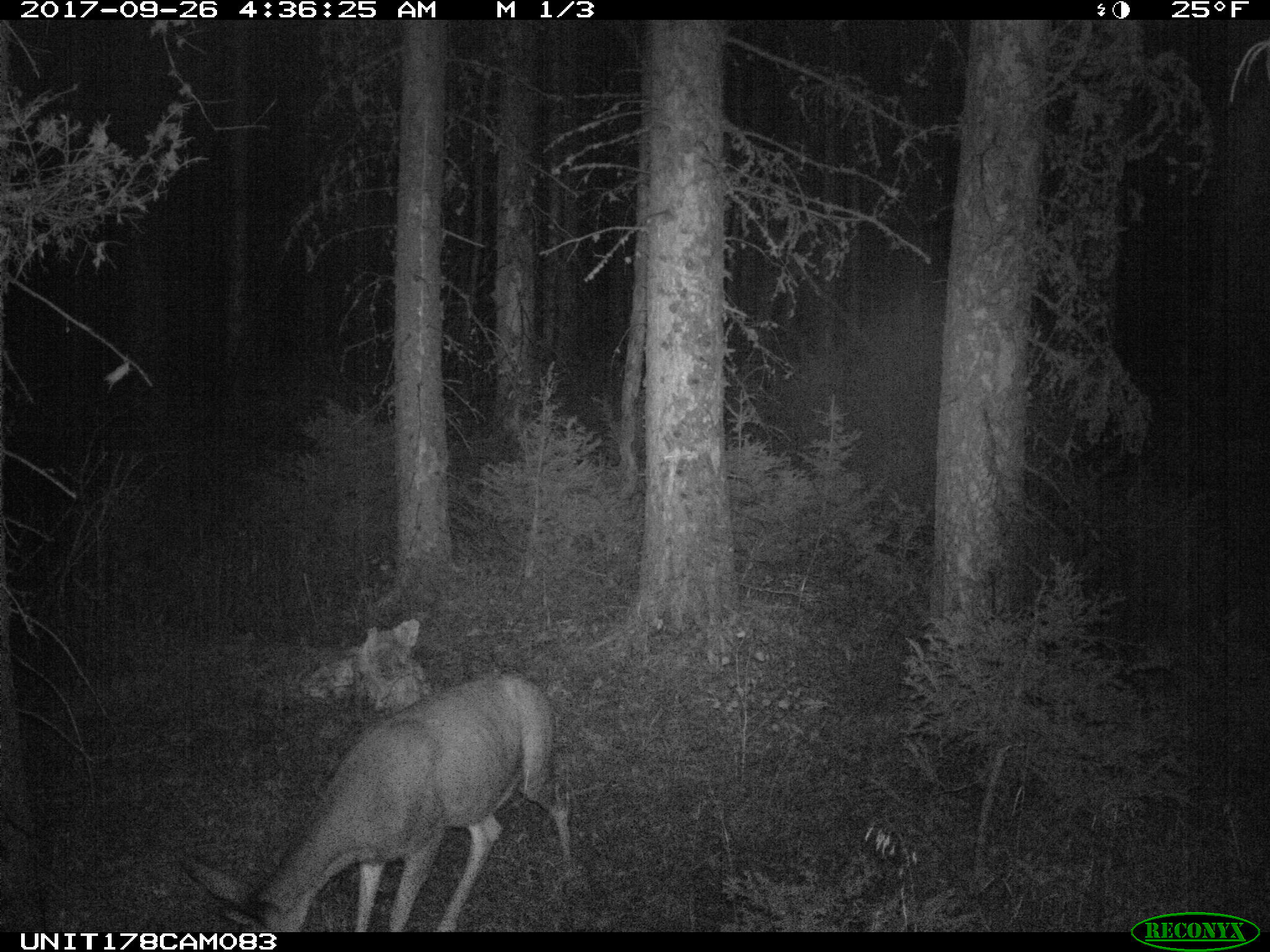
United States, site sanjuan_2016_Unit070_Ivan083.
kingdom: Animalia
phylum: Chordata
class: Mammalia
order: Artiodactyla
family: Cervidae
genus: Odocoileus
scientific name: Odocoileus hemionus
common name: mule deer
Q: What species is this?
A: Odocoileus hemionus (mule deer).